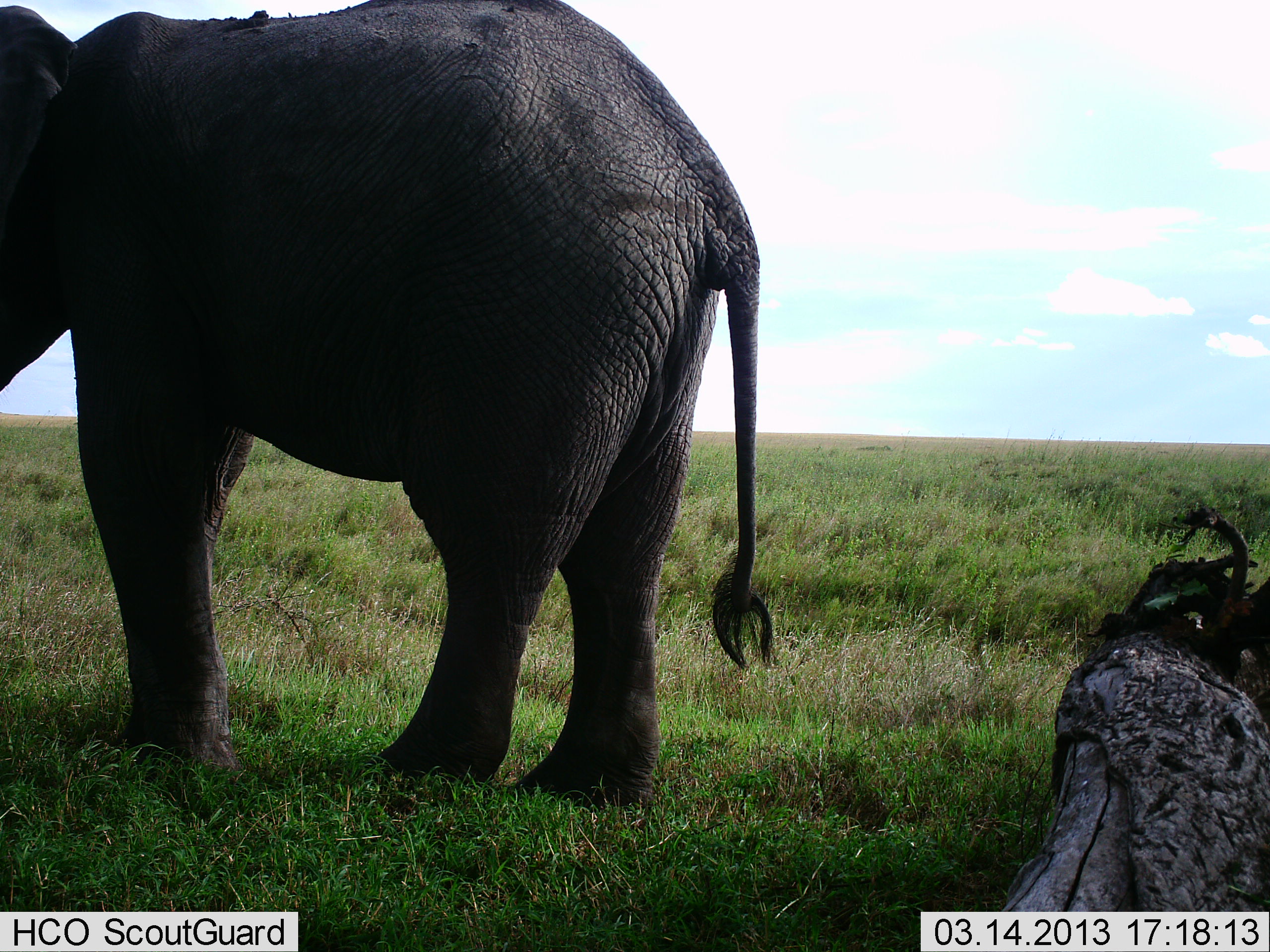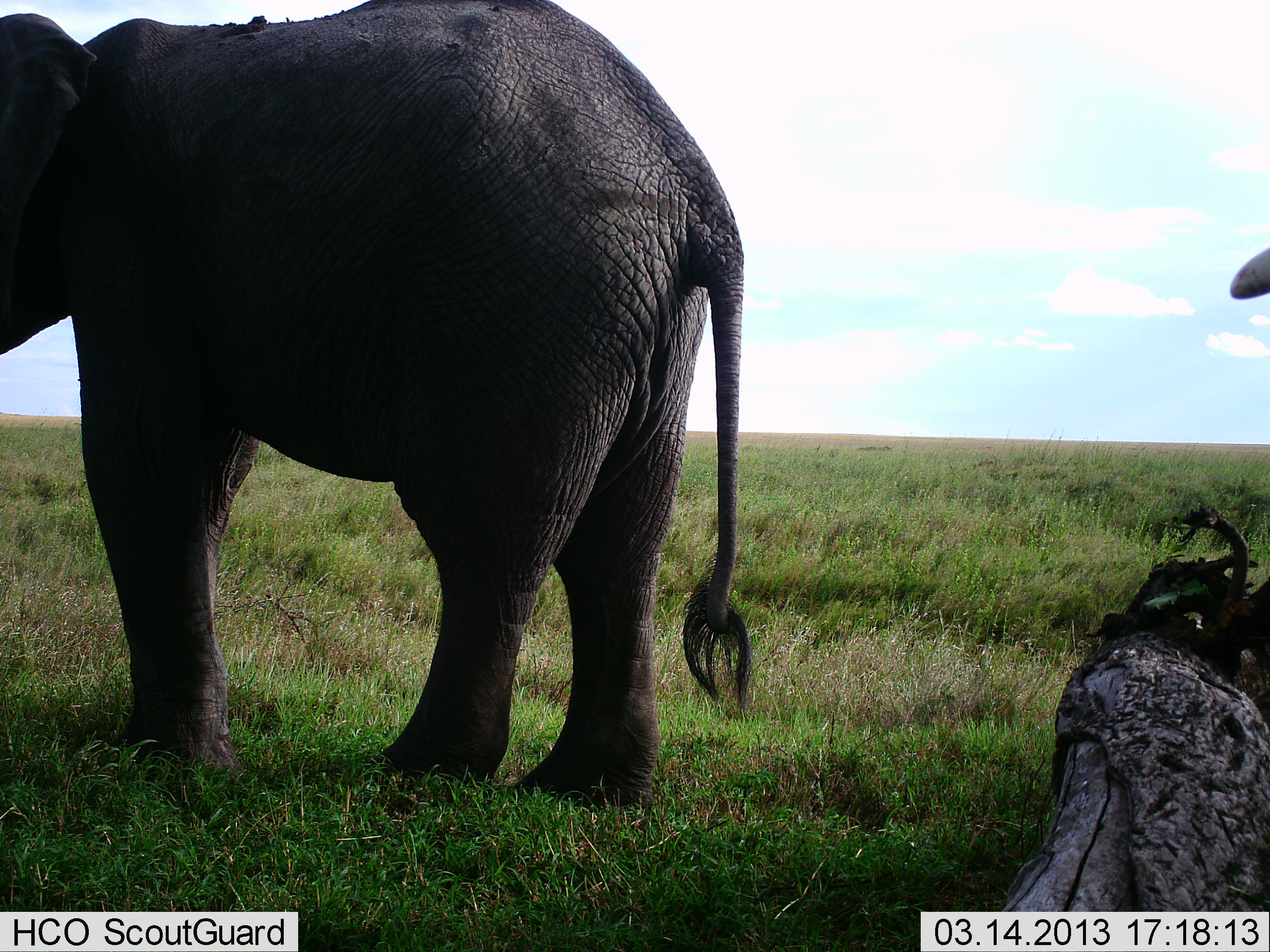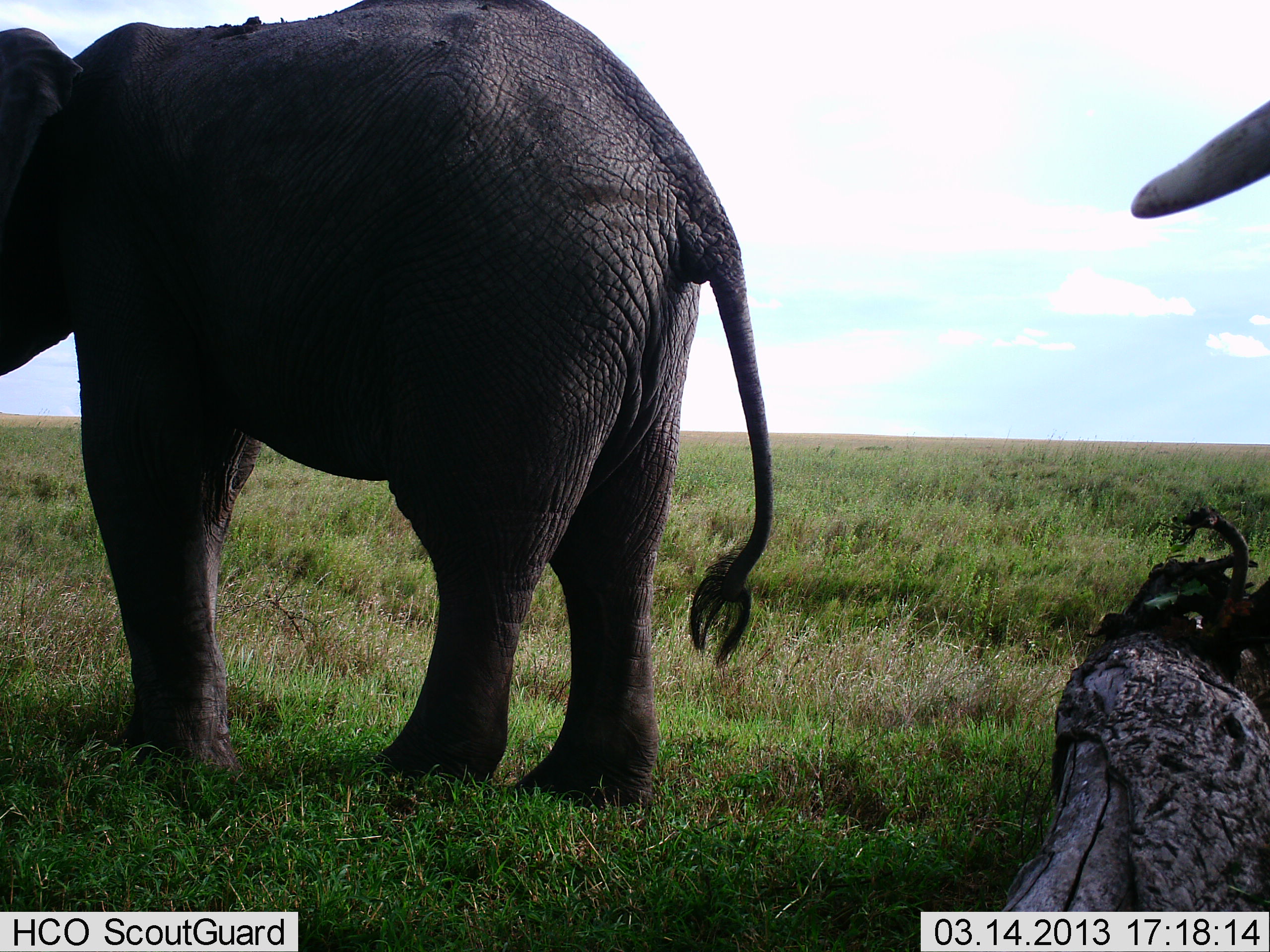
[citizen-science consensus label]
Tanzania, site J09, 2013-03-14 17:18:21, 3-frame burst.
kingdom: Animalia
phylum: Chordata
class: Mammalia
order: Proboscidea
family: Elephantidae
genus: Loxodonta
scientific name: Loxodonta africana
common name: african bush elephant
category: elephant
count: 2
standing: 88%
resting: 0%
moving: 17%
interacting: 0%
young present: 0%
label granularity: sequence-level